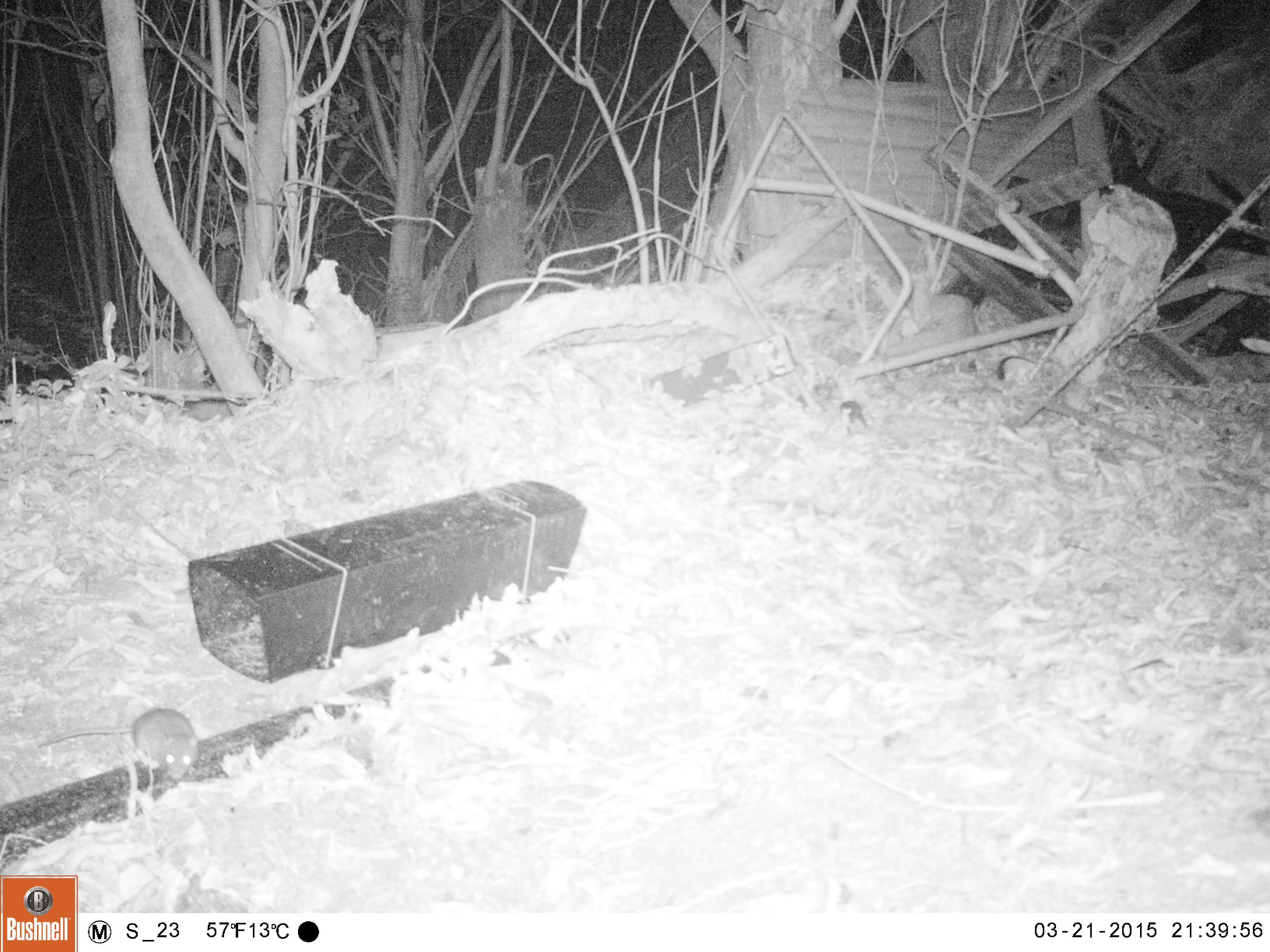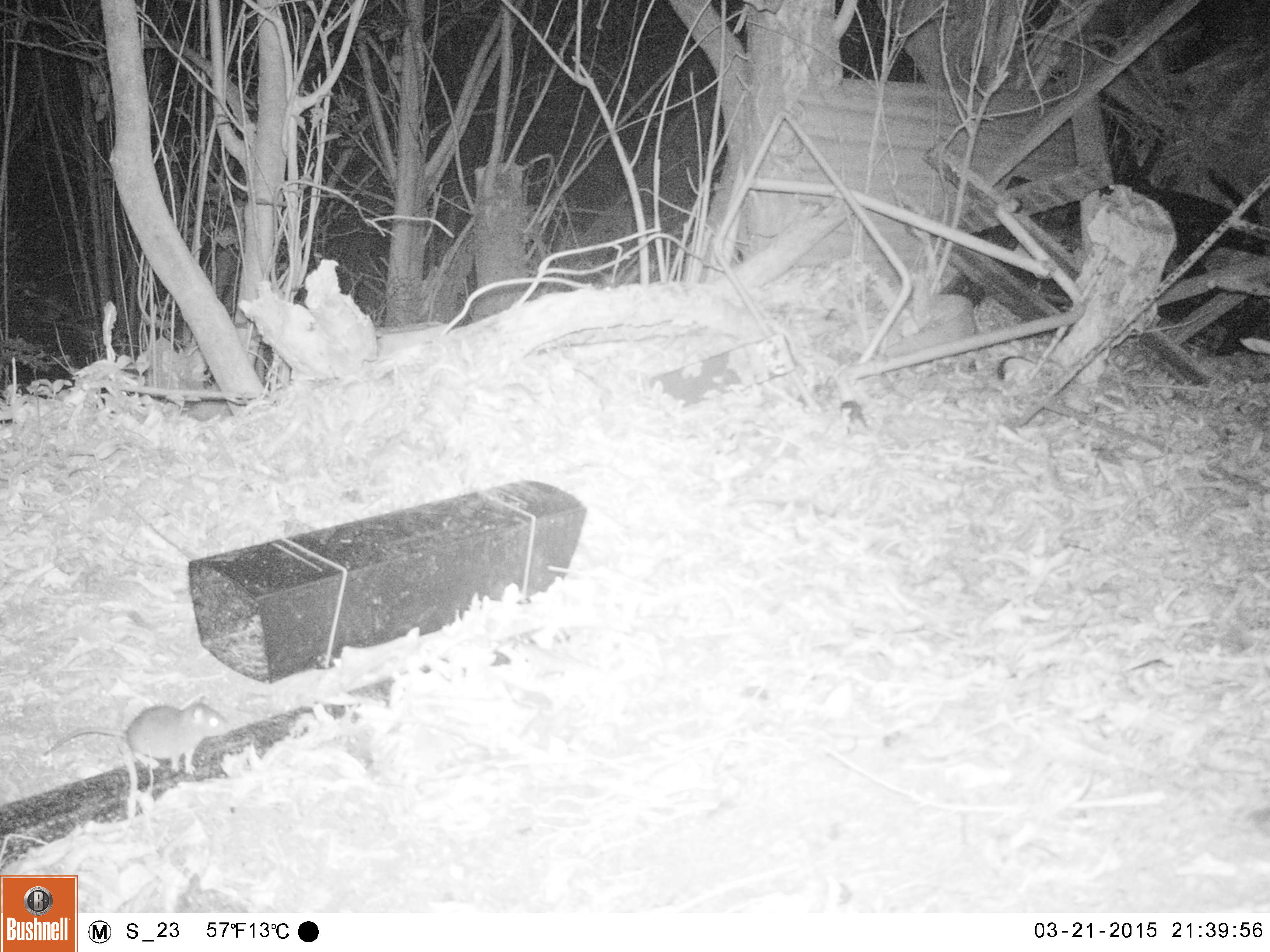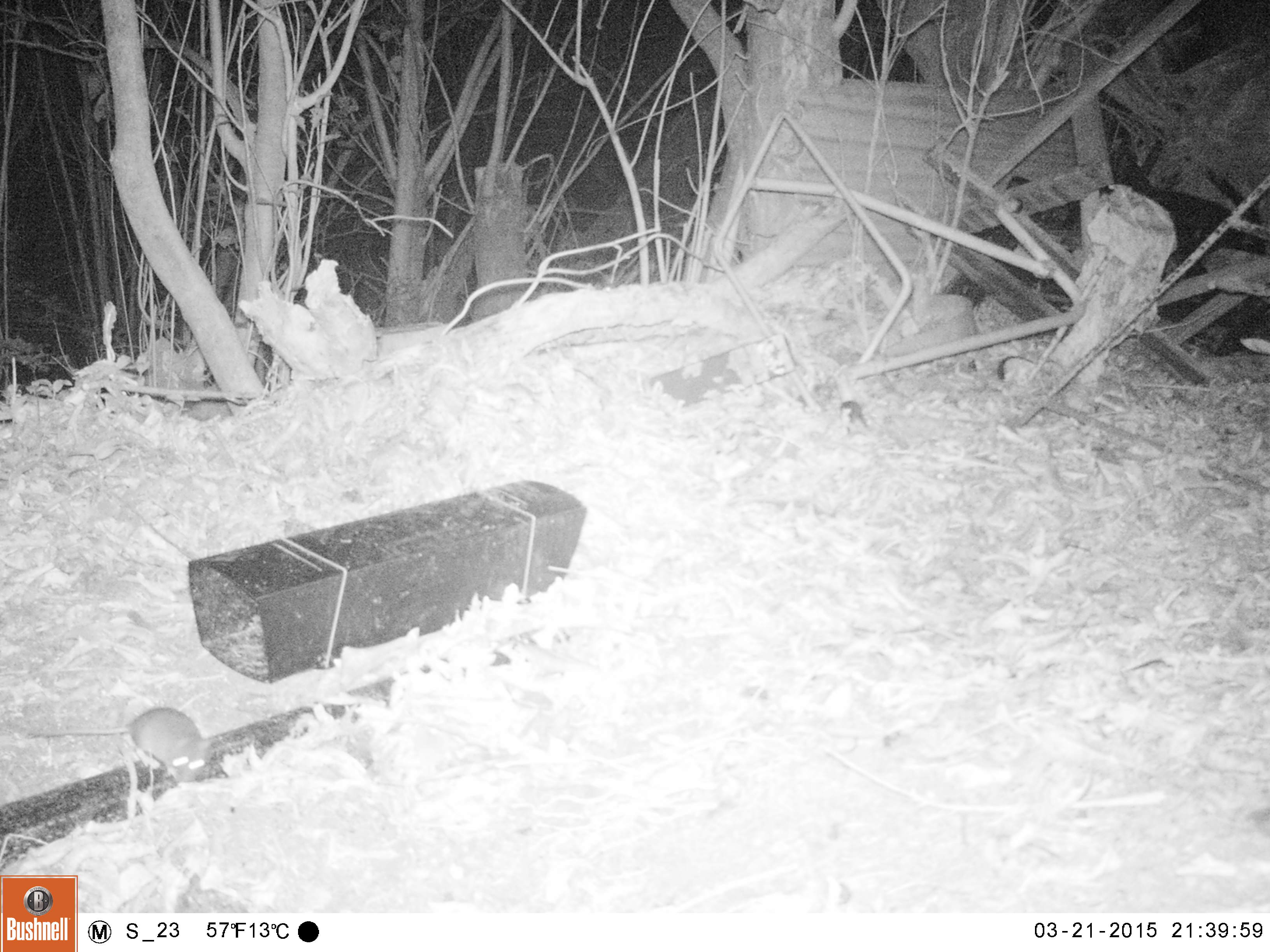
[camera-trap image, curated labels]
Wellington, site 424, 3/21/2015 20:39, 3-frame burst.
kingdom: Animalia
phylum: Chordata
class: Mammalia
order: Rodentia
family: Muridae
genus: Rattus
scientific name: Rattus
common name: rat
Rat (Rattus).